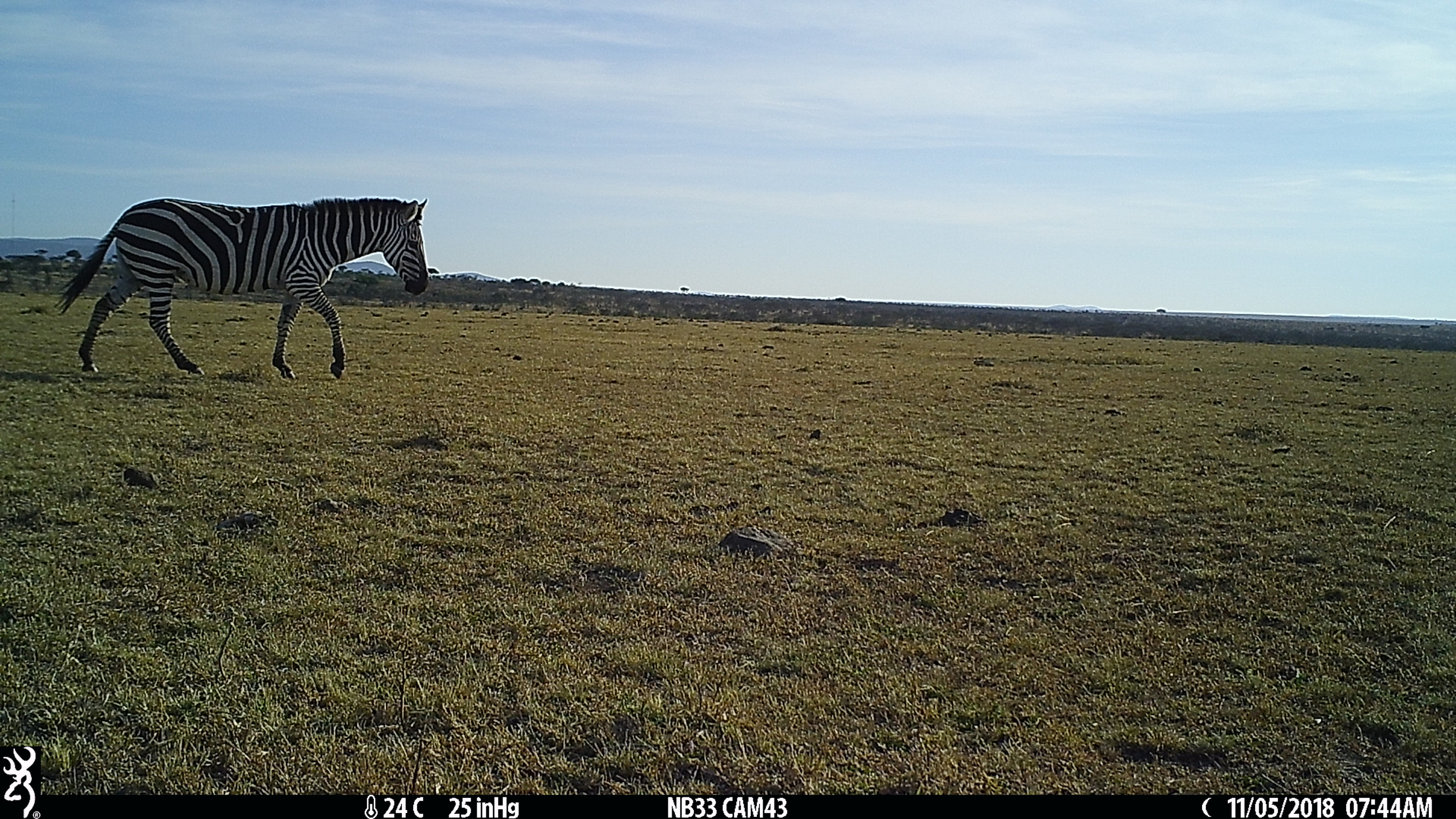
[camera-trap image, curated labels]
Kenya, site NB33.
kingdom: Animalia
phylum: Chordata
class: Mammalia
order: Perissodactyla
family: Equidae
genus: Equus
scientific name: Equus quagga burchellii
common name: burchell's zebra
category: zebra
Zebra (burchell's zebra) (Equus quagga burchellii).